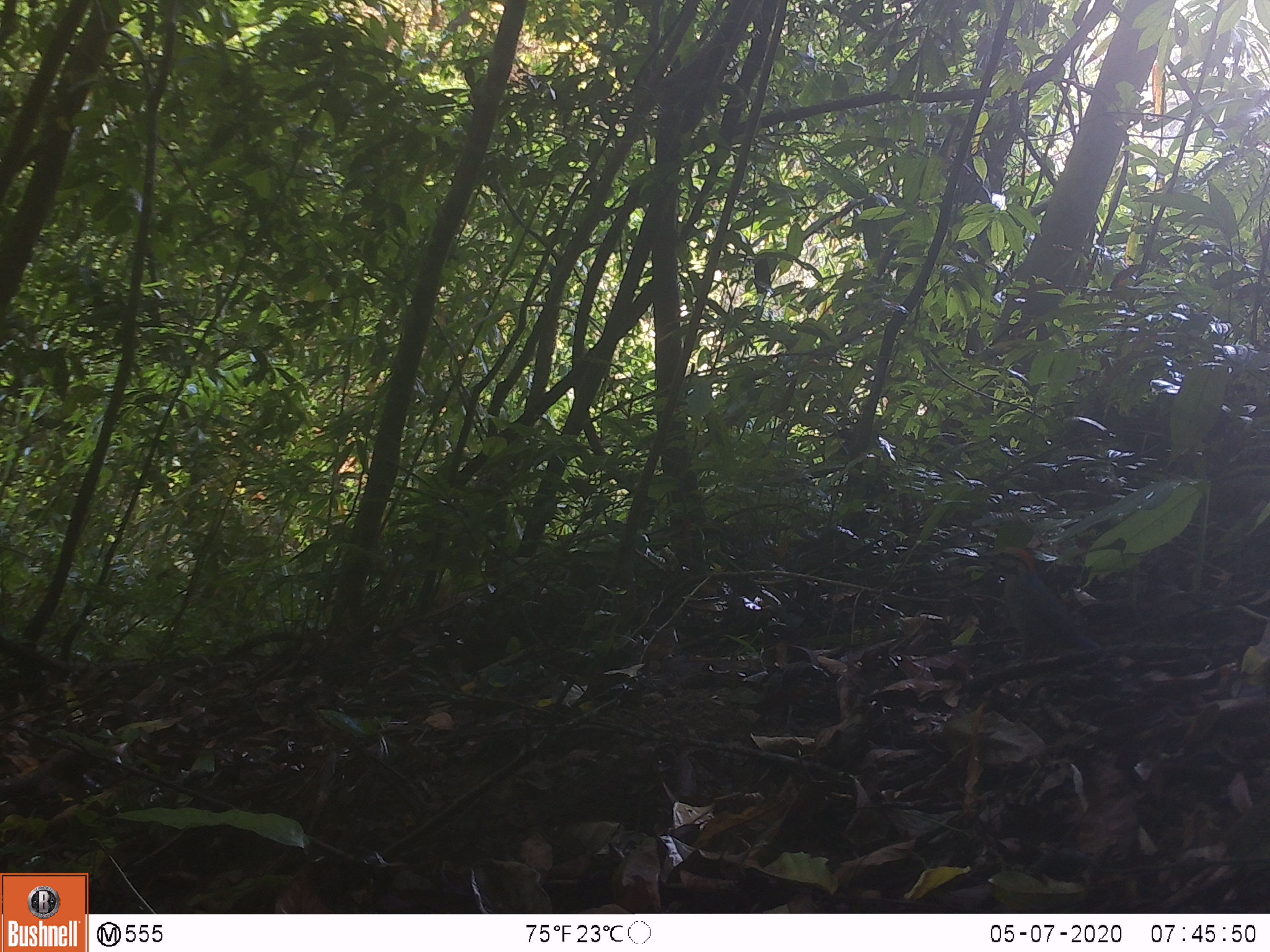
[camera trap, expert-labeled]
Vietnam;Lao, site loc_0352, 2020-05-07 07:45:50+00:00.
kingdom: Animalia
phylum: Chordata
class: Aves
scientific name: Aves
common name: bird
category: unidentified bird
Unidentified bird (bird) (Aves). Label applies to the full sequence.